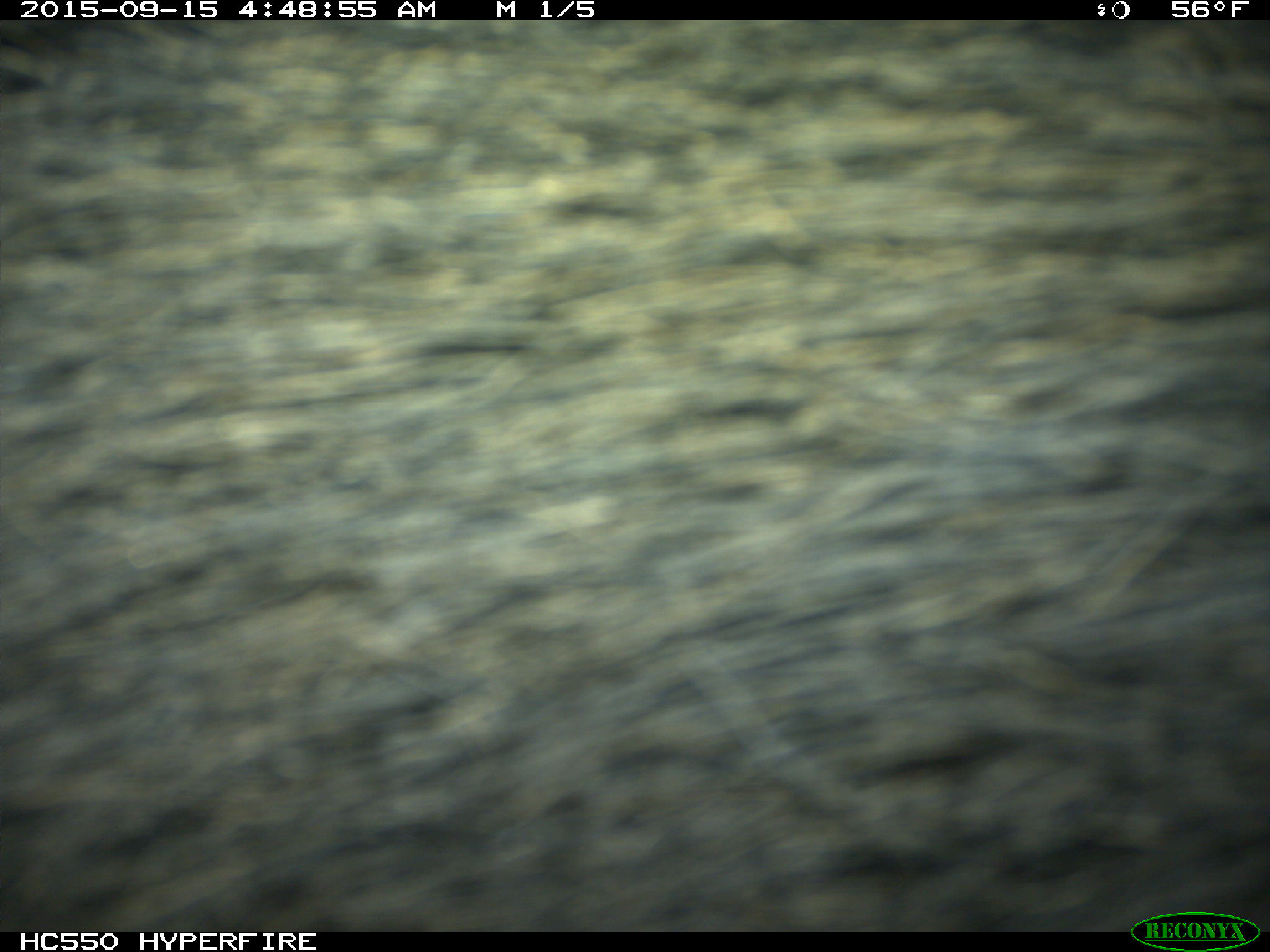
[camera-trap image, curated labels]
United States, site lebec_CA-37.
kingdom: Animalia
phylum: Chordata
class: Mammalia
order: Artiodactyla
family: Suidae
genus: Sus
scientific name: Sus scrofa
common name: wild boar